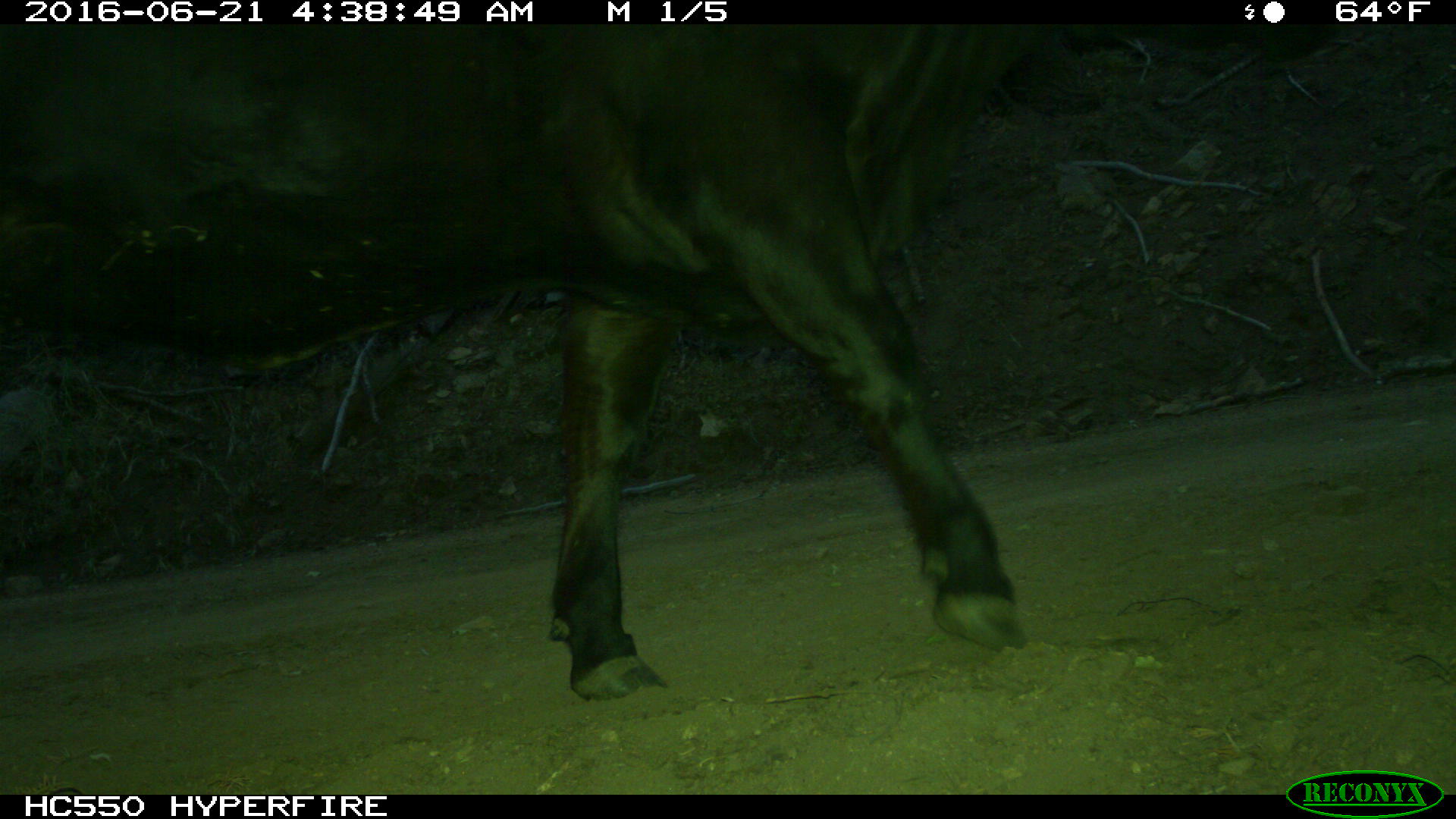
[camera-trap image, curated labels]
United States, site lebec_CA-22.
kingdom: Animalia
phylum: Chordata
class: Mammalia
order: Artiodactyla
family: Bovidae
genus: Bos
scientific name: Bos taurus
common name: domestic cow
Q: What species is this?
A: Bos taurus (domestic cow).